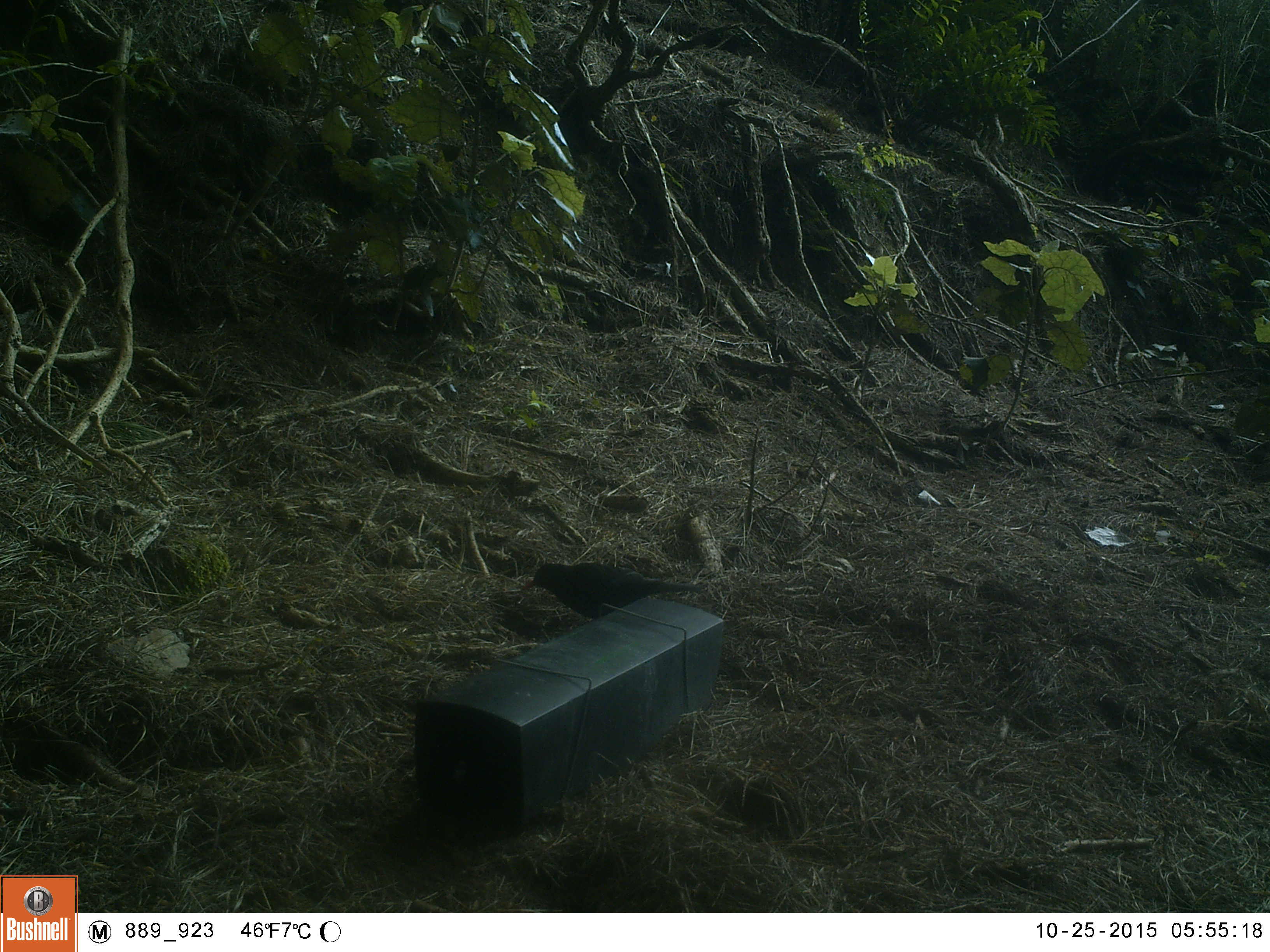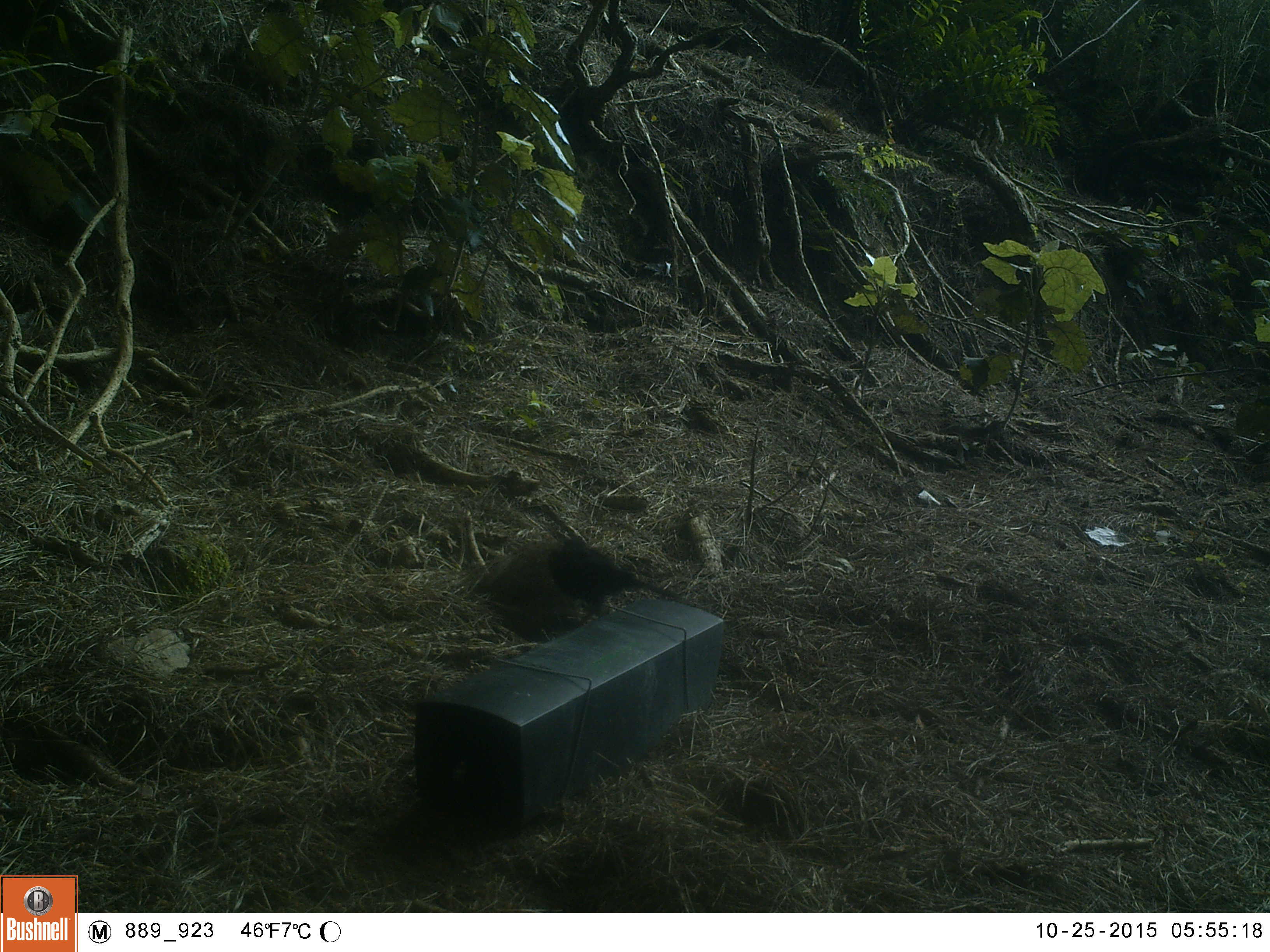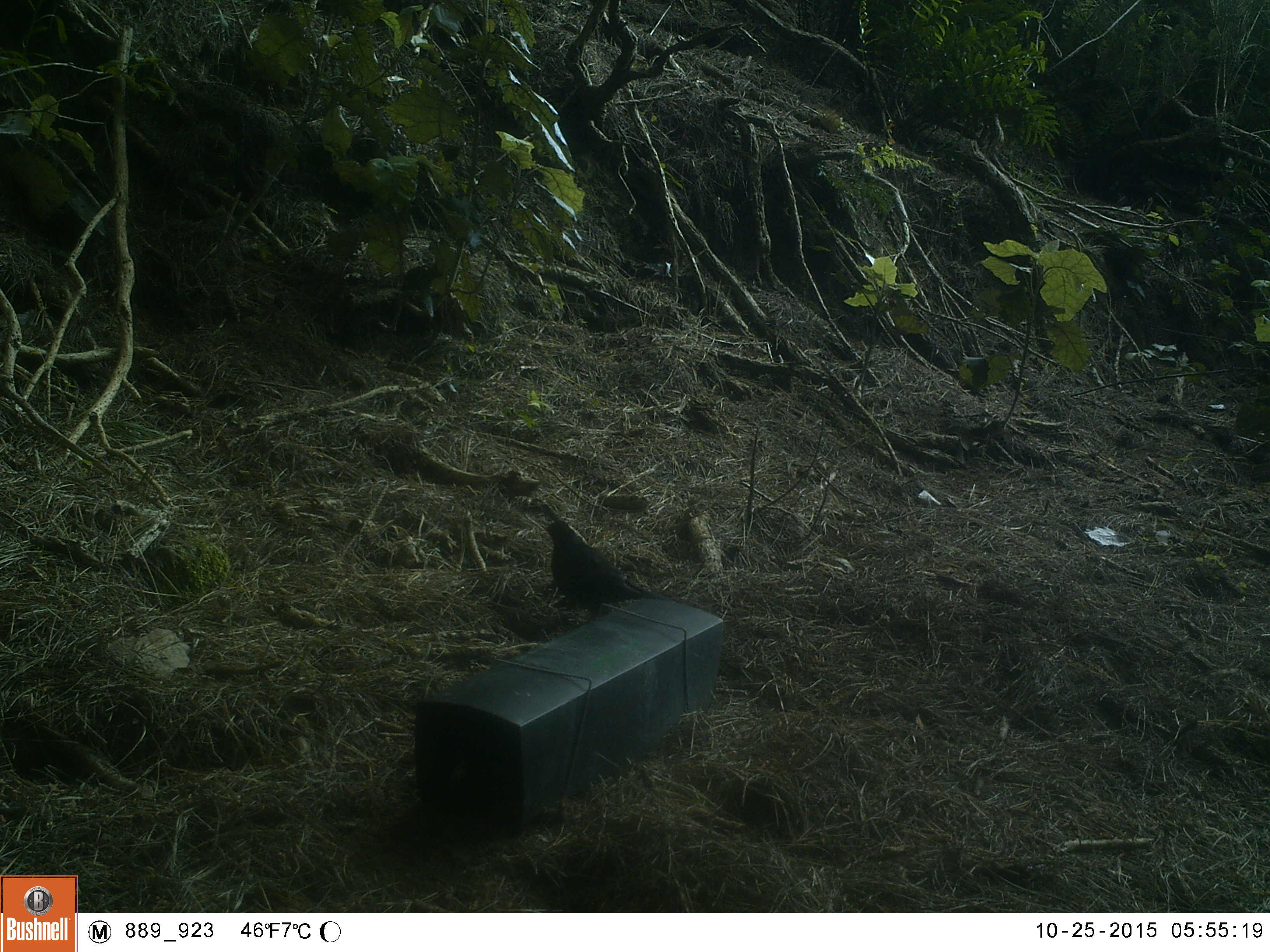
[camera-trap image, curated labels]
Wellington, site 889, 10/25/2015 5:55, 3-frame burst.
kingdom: Animalia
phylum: Chordata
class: Aves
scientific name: Aves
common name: bird